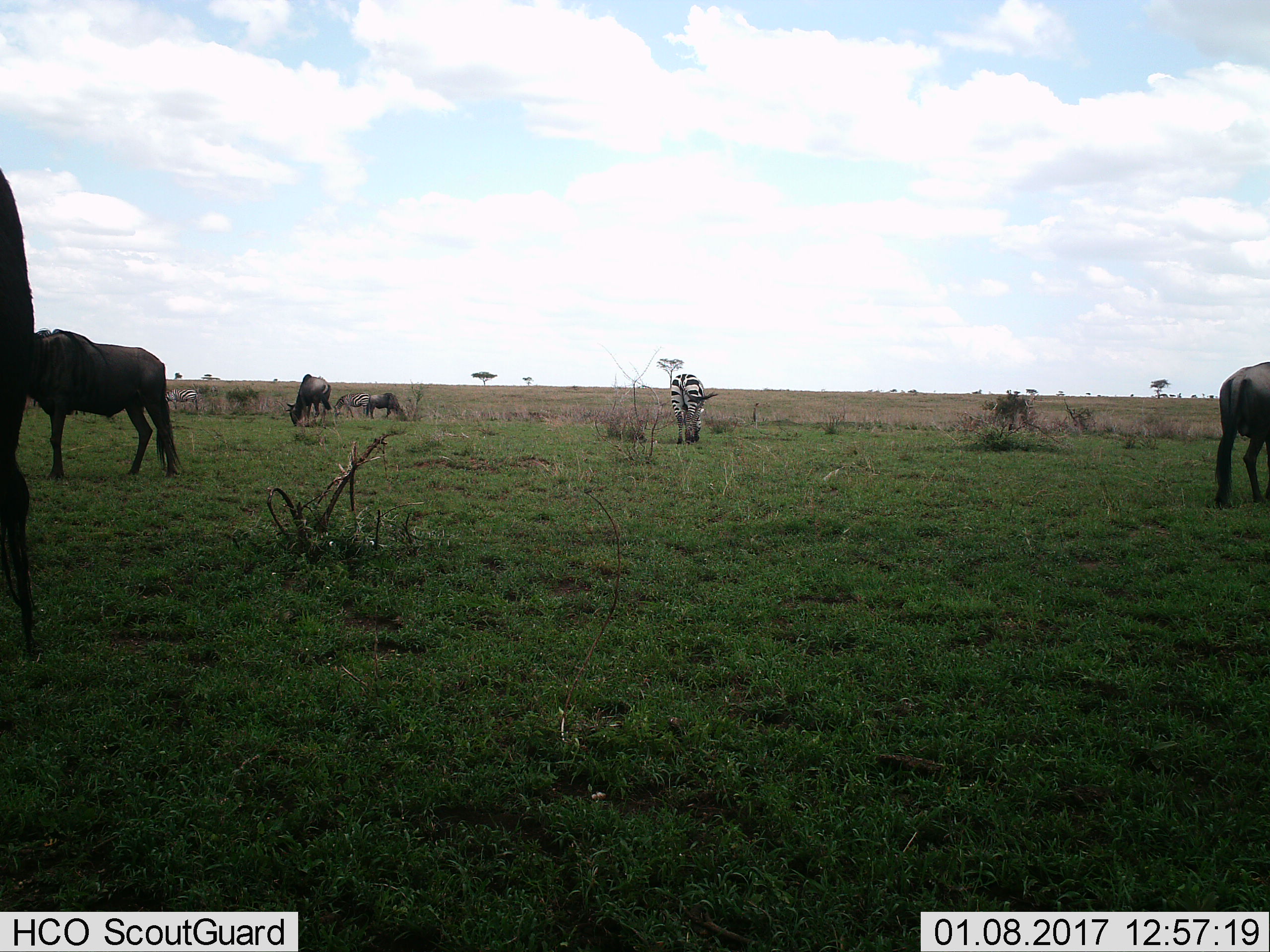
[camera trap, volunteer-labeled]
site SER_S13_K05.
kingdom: Animalia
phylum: Chordata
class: Mammalia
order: Artiodactyla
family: Bovidae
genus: Connochaetes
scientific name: Connochaetes taurinus taurinus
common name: blue wildebeest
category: wildebeestblue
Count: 5.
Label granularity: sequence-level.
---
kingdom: Animalia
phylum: Chordata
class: Mammalia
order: Perissodactyla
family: Equidae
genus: Equus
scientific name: Equus quagga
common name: plains zebra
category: zebraplains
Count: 3.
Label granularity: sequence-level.